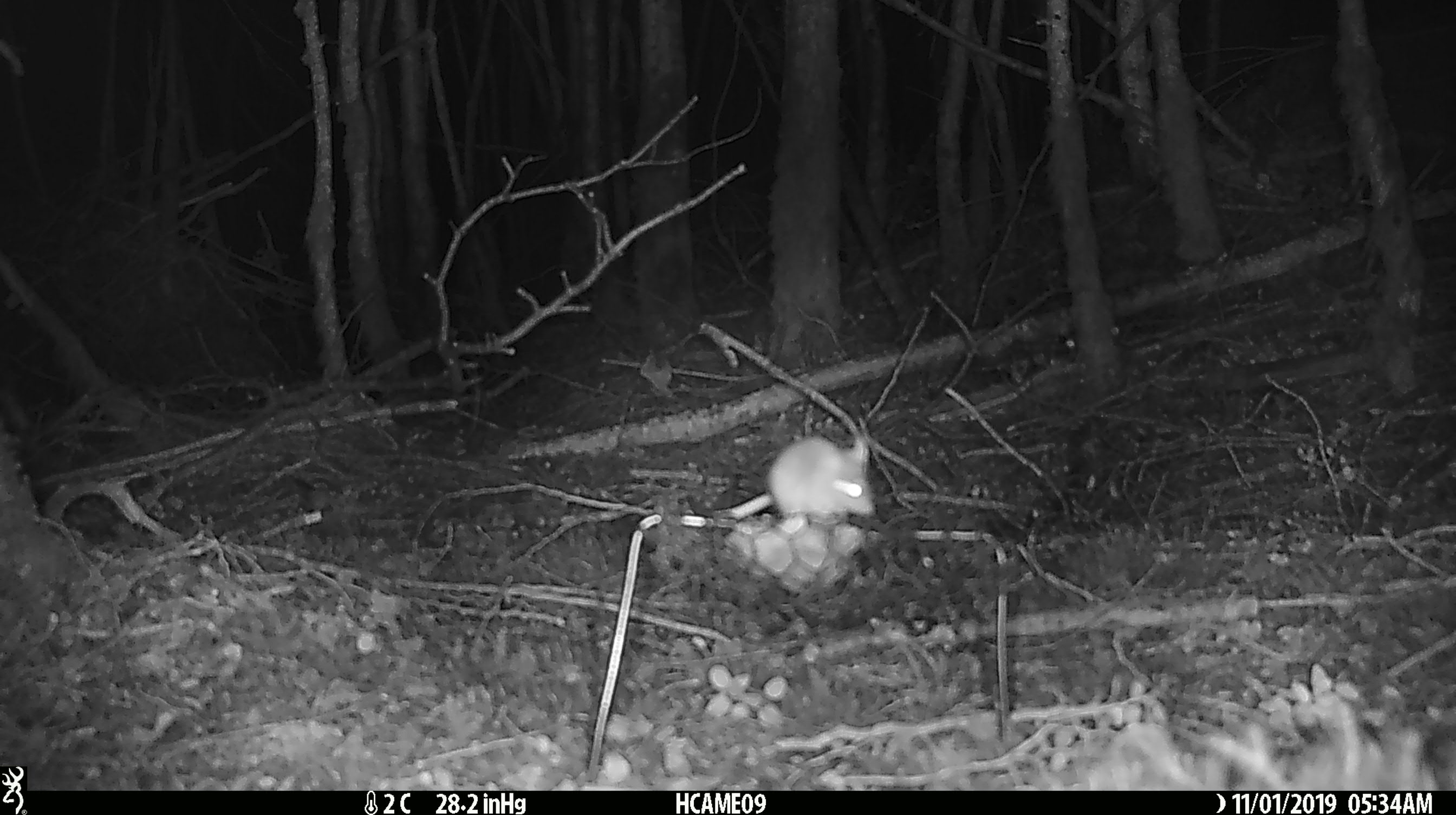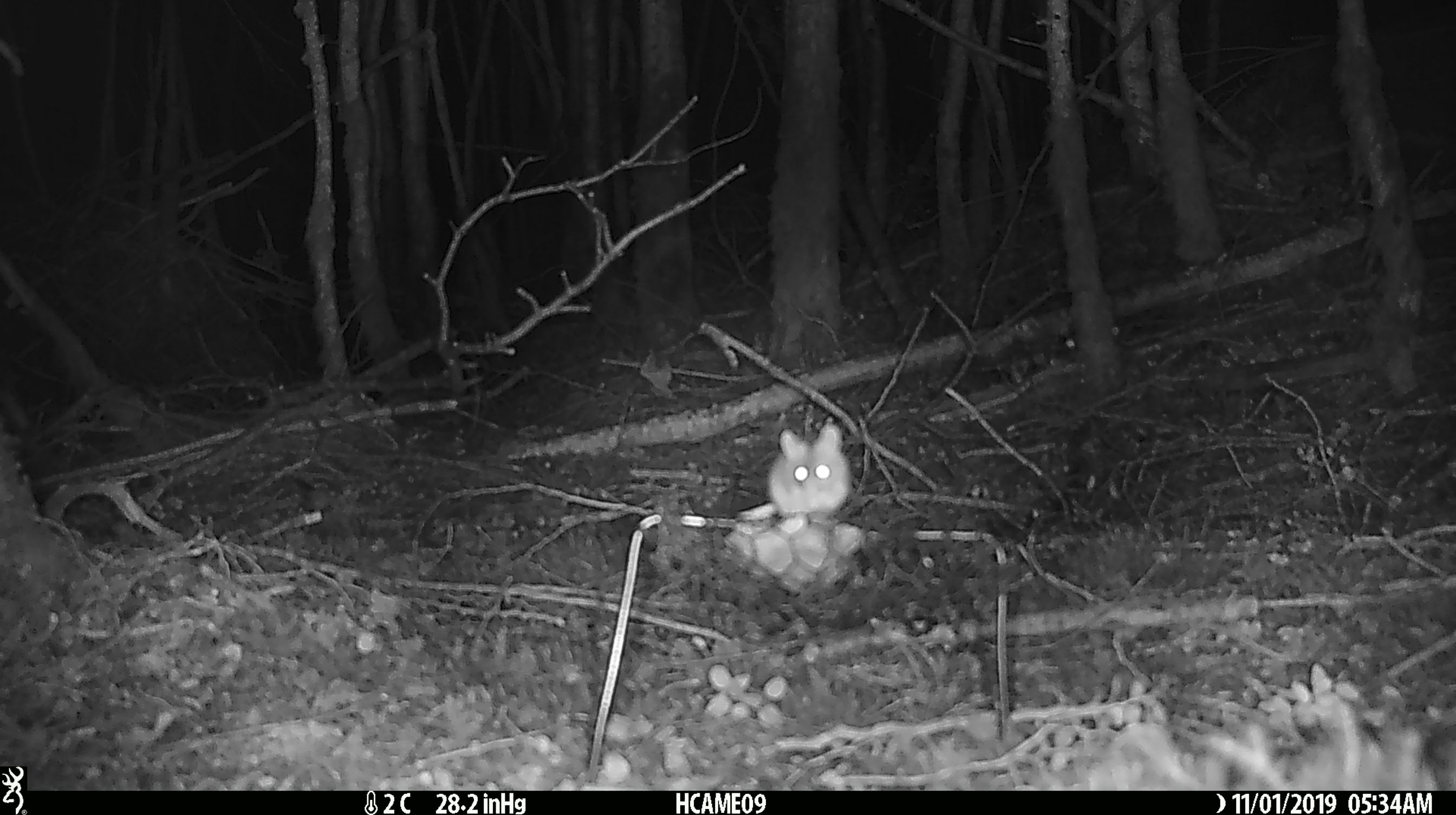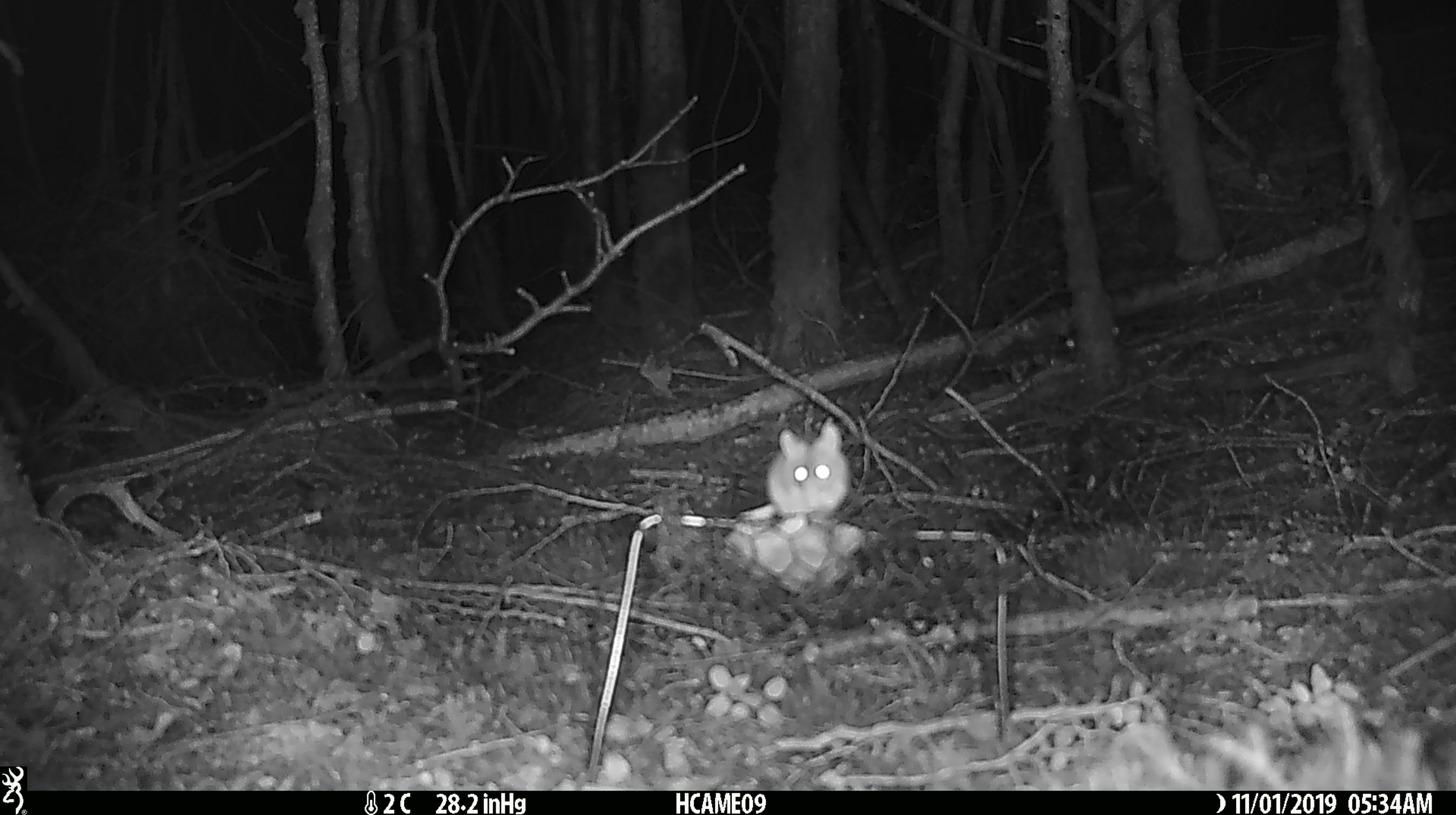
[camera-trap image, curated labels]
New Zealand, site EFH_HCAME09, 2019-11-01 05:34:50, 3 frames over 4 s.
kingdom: Animalia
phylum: Chordata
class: Mammalia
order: Rodentia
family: Muridae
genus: Mus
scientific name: Mus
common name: mouse